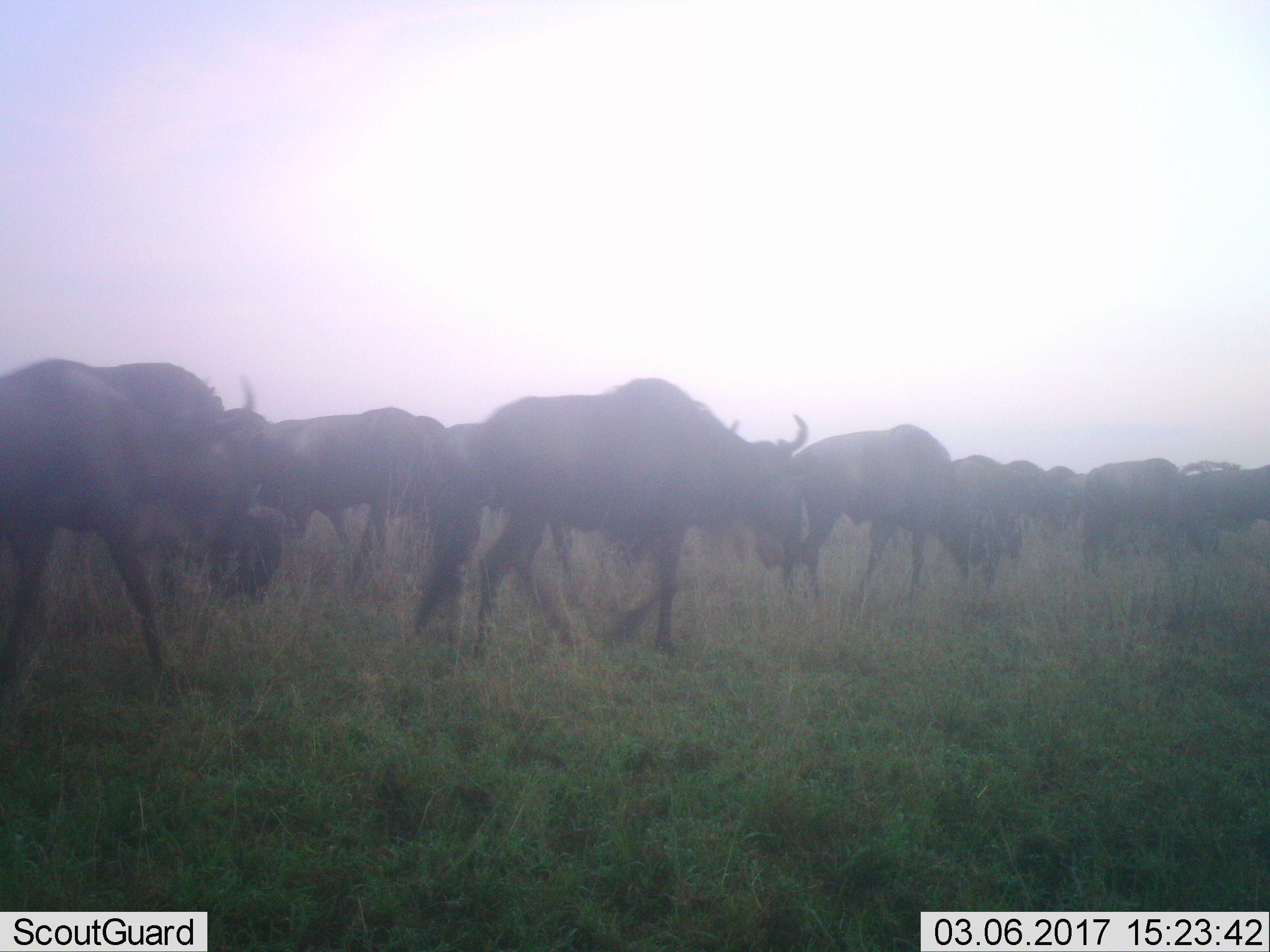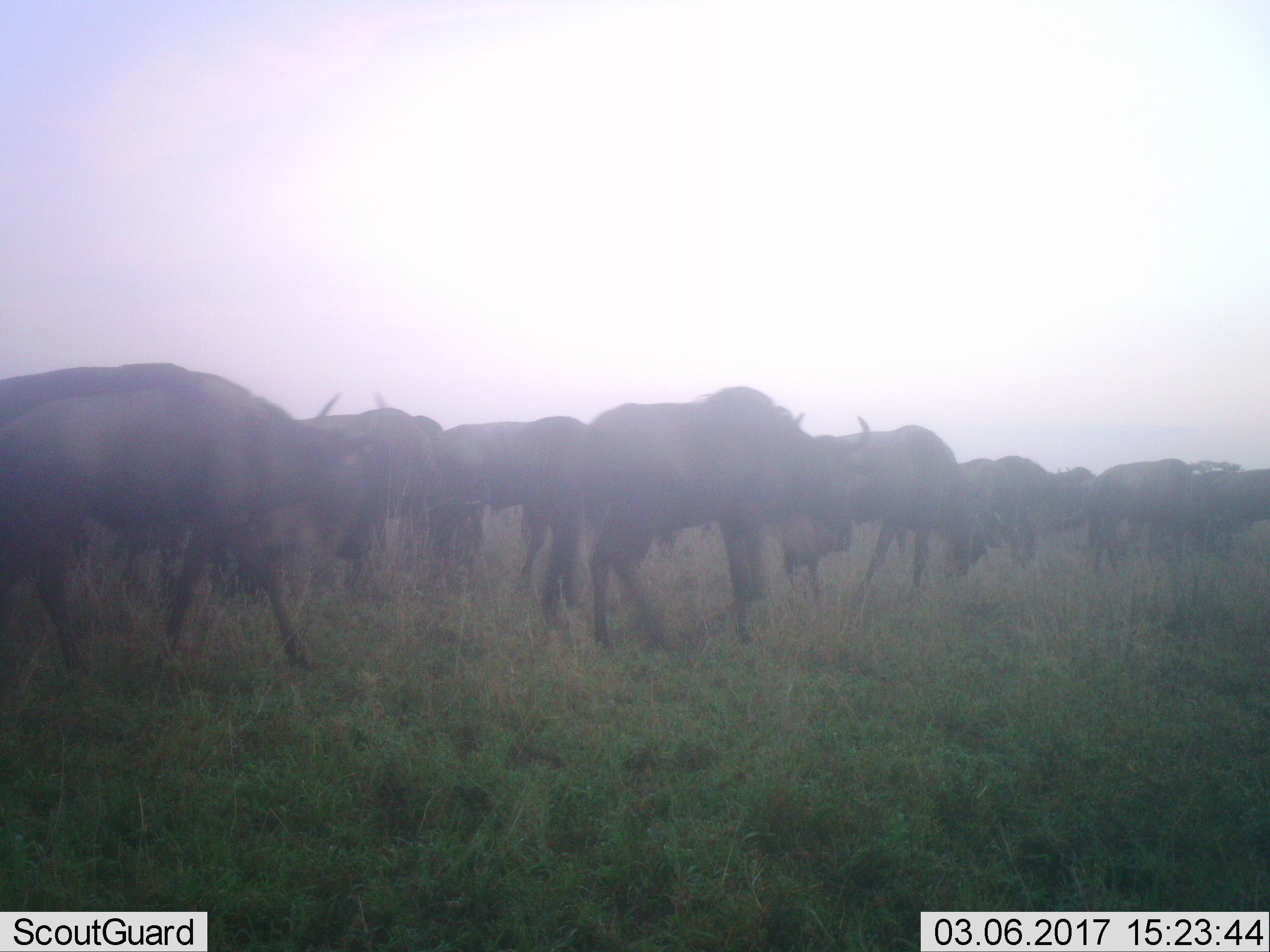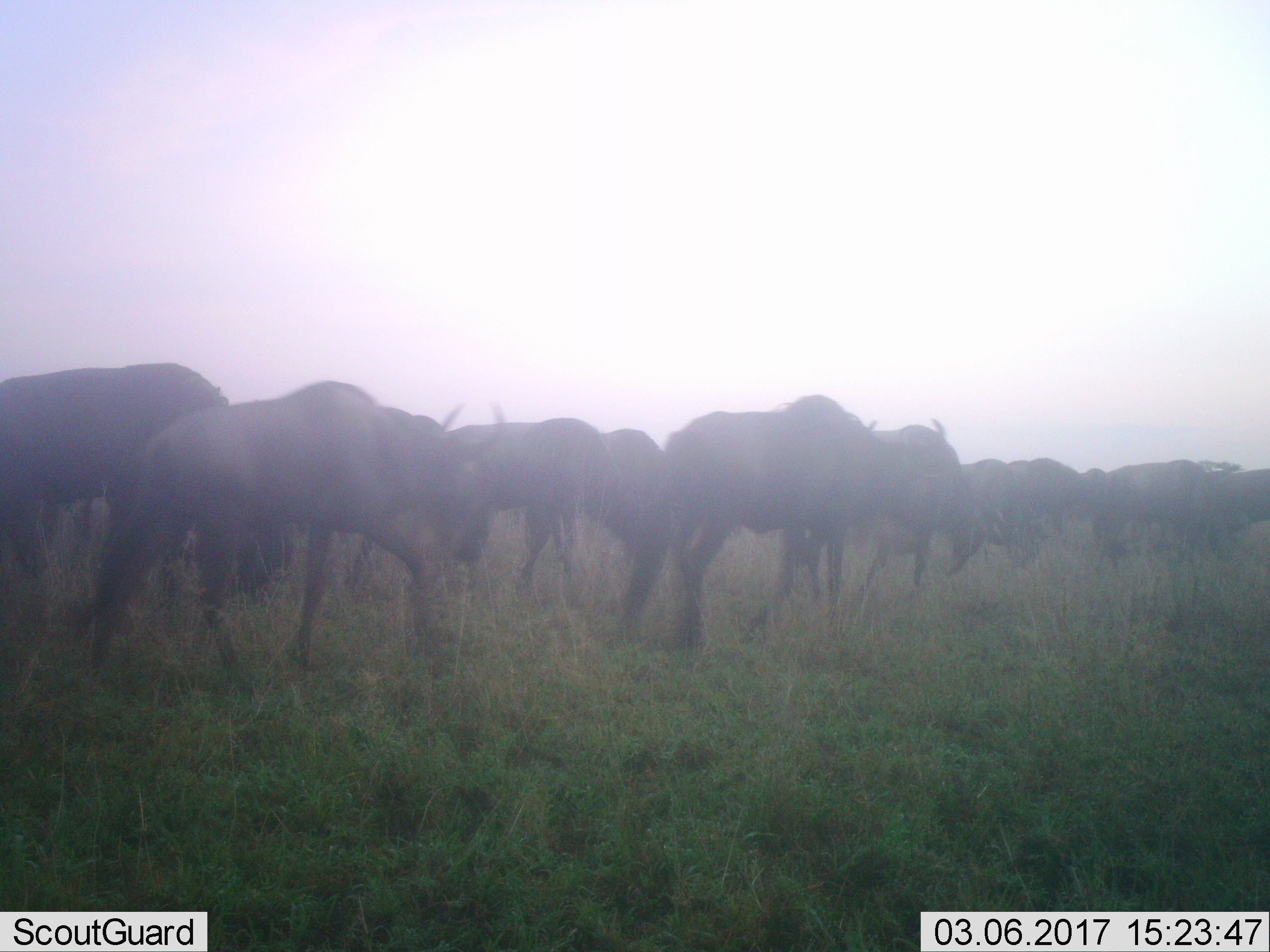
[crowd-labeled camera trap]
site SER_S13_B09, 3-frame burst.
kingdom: Animalia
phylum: Chordata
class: Mammalia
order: Artiodactyla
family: Bovidae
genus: Connochaetes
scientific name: Connochaetes taurinus taurinus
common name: blue wildebeest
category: wildebeestblue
Wildebeestblue (blue wildebeest) (Connochaetes taurinus taurinus), count 11-50. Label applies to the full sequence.